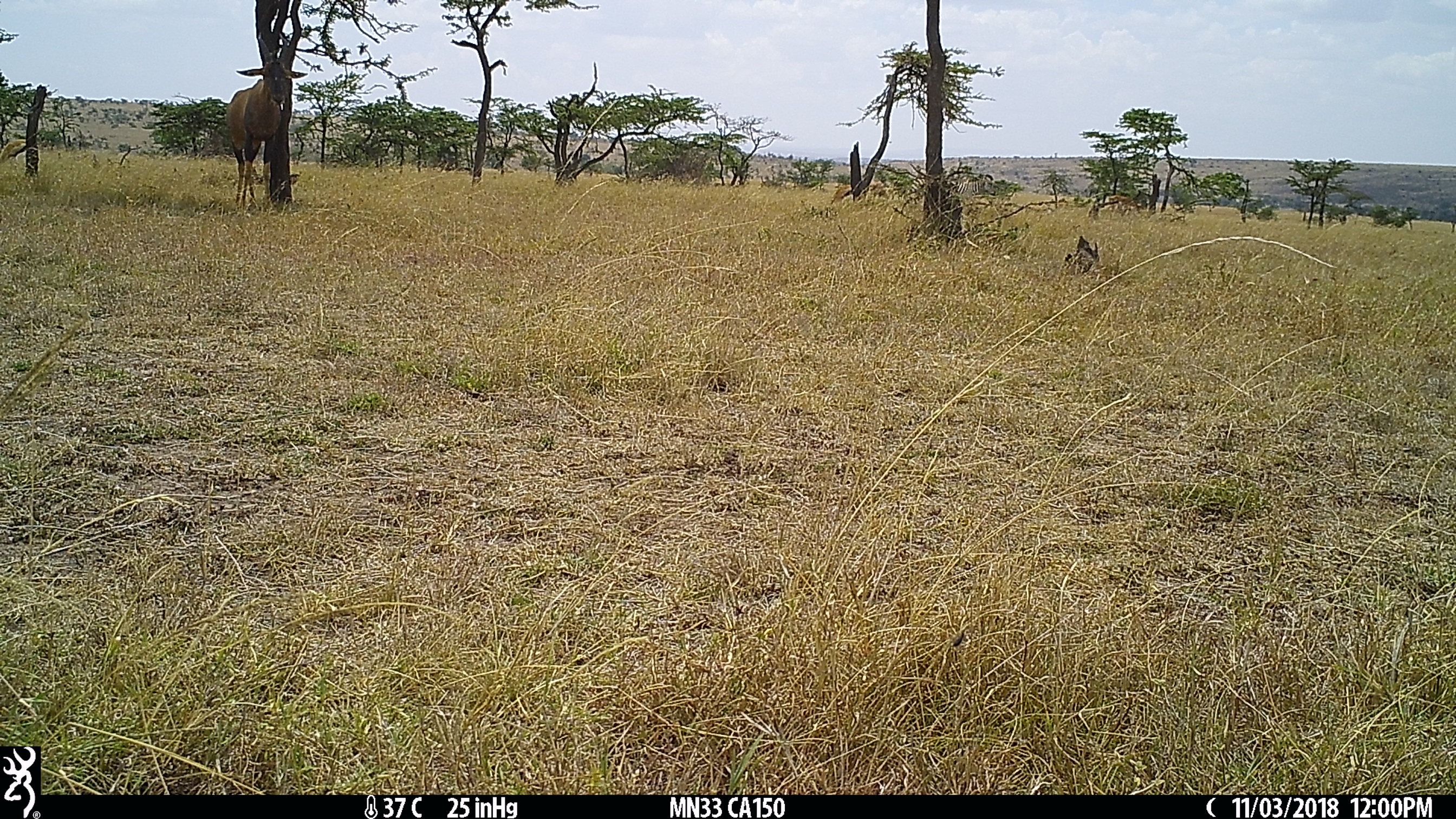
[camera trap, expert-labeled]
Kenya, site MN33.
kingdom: Animalia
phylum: Chordata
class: Mammalia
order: Artiodactyla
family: Bovidae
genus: Aepyceros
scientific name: Aepyceros melampus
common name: impala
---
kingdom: Animalia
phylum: Chordata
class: Mammalia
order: Perissodactyla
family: Equidae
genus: Equus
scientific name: Equus quagga burchellii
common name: burchell's zebra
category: zebra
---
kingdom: Animalia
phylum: Chordata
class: Mammalia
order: Artiodactyla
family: Bovidae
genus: Damaliscus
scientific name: Damaliscus lunatus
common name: topi